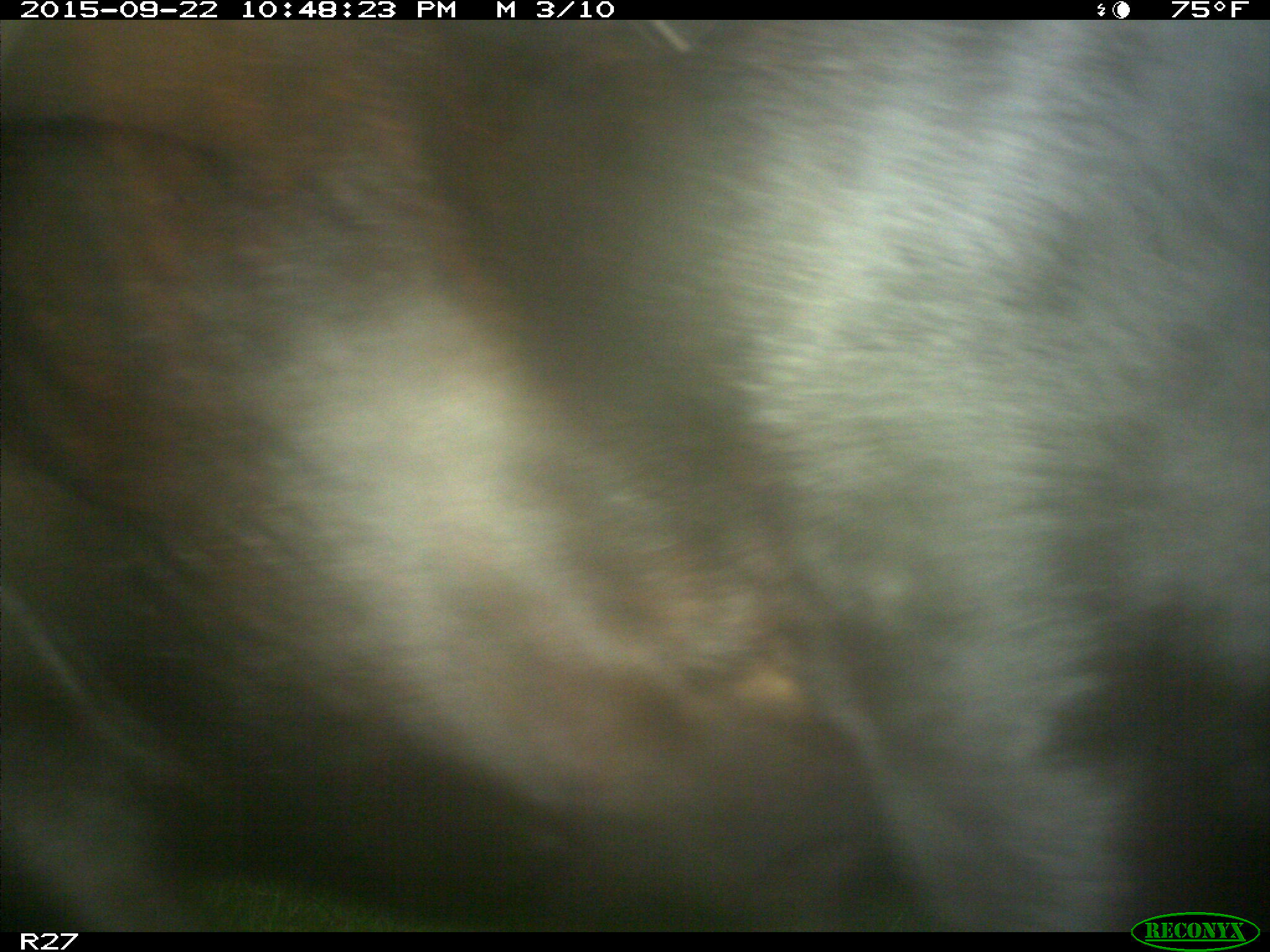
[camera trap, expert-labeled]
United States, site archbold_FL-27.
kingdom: Animalia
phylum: Chordata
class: Mammalia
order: Artiodactyla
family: Bovidae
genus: Bos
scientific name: Bos taurus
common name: domestic cow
Bos taurus (domestic cow).